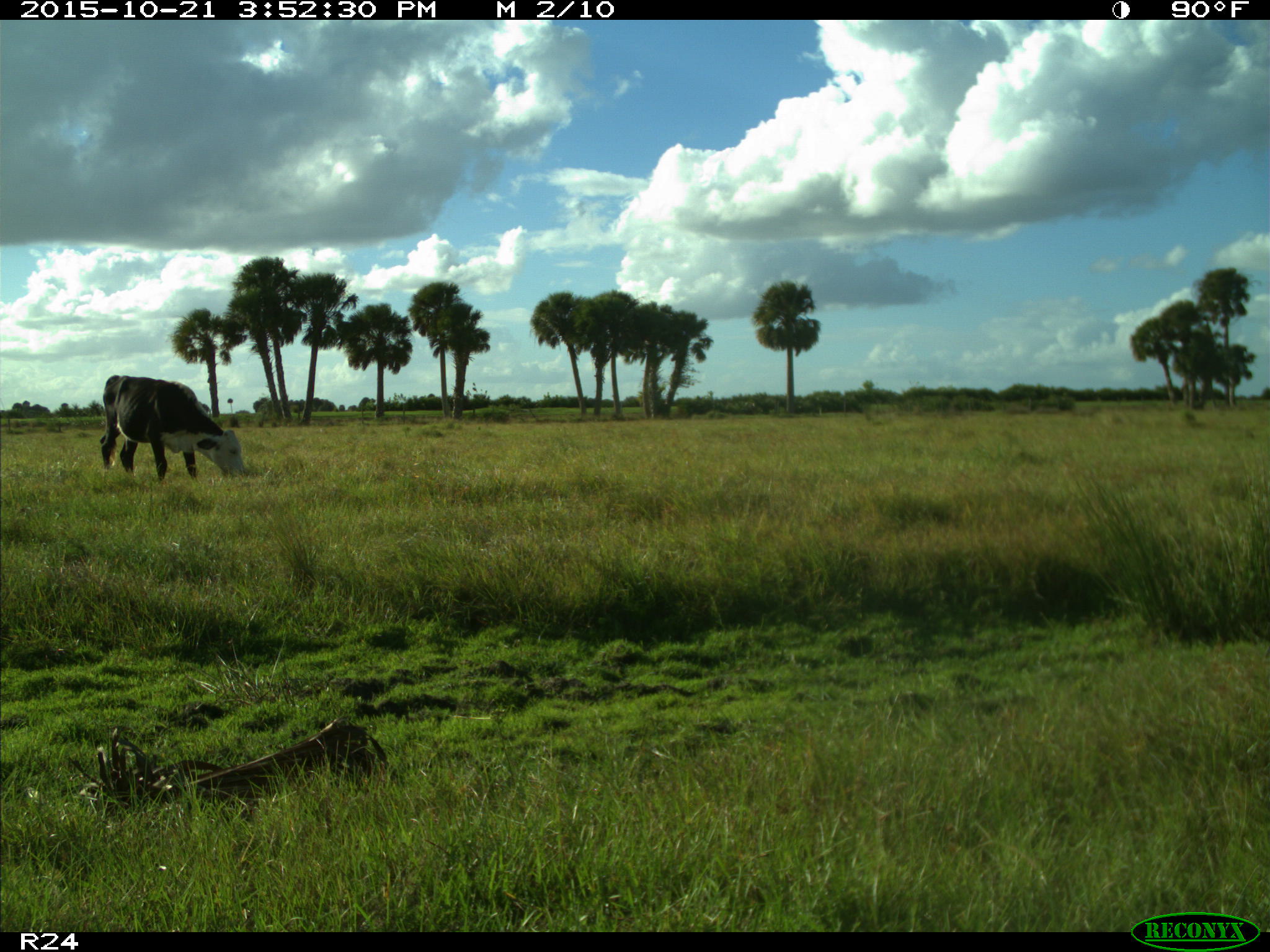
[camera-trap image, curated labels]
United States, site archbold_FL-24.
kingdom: Animalia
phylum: Chordata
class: Mammalia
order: Artiodactyla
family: Bovidae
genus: Bos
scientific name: Bos taurus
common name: domestic cow